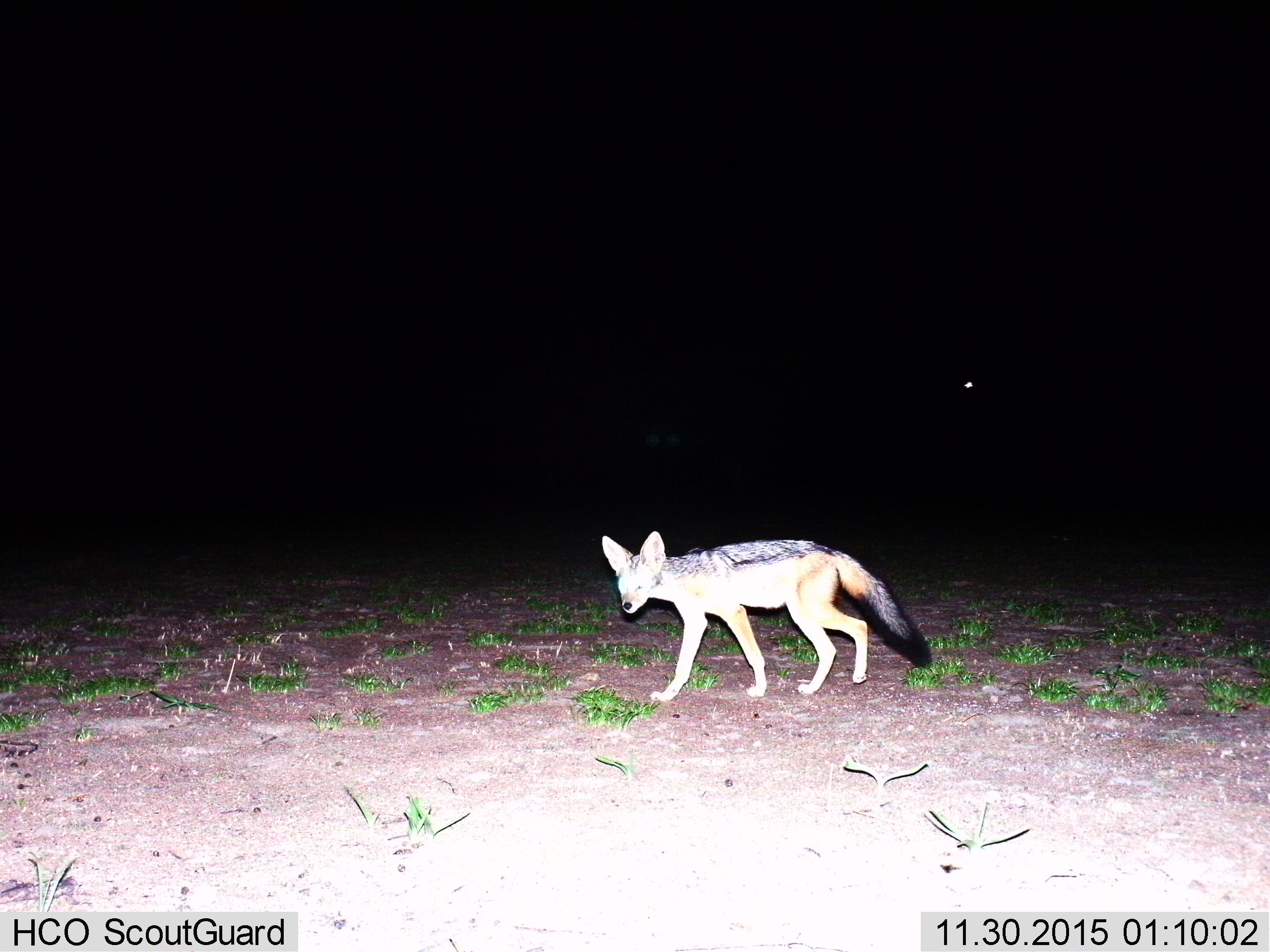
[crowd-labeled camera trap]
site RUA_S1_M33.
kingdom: Animalia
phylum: Chordata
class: Mammalia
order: Carnivora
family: Canidae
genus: Lupulella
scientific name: Lupulella mesomelas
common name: black-backed jackal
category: jackalblackbacked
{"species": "jackalblackbacked (black-backed jackal) (Lupulella mesomelas)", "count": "1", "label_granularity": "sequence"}